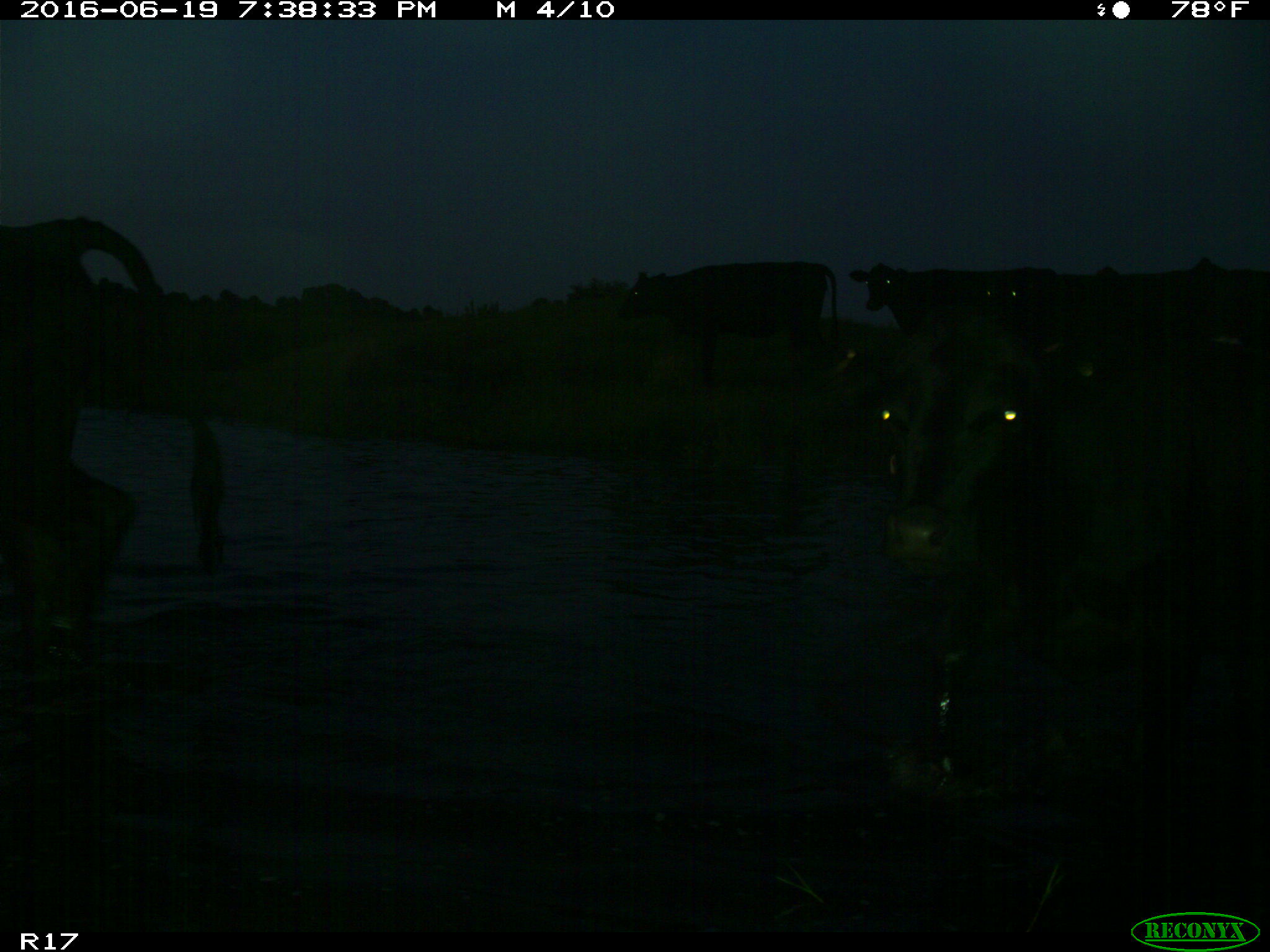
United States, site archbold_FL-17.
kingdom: Animalia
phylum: Chordata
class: Mammalia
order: Artiodactyla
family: Bovidae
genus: Bos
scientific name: Bos taurus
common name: domestic cow